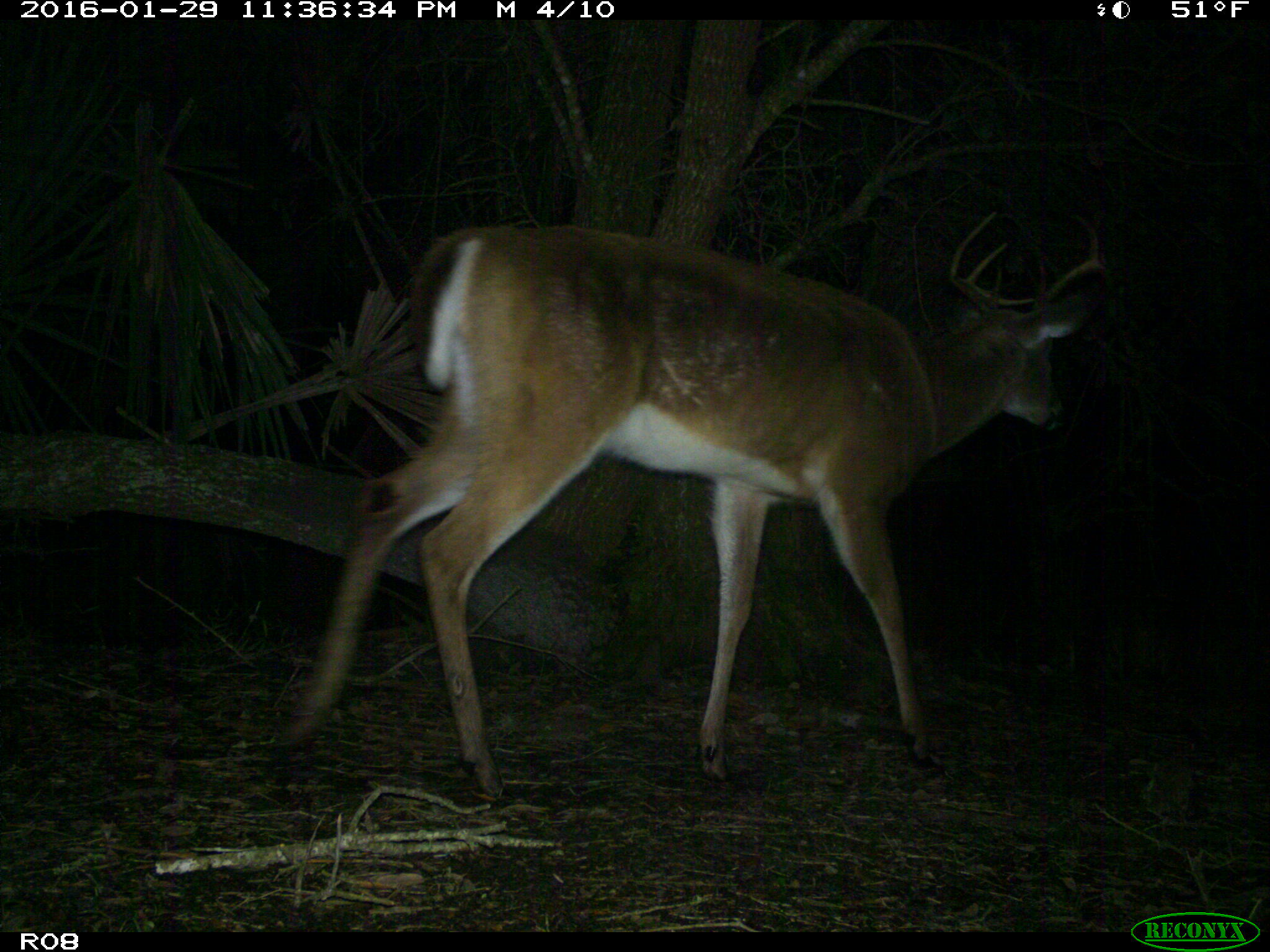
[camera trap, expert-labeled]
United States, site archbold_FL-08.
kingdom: Animalia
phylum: Chordata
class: Mammalia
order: Artiodactyla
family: Cervidae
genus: Odocoileus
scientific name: Odocoileus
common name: deer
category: unidentified deer